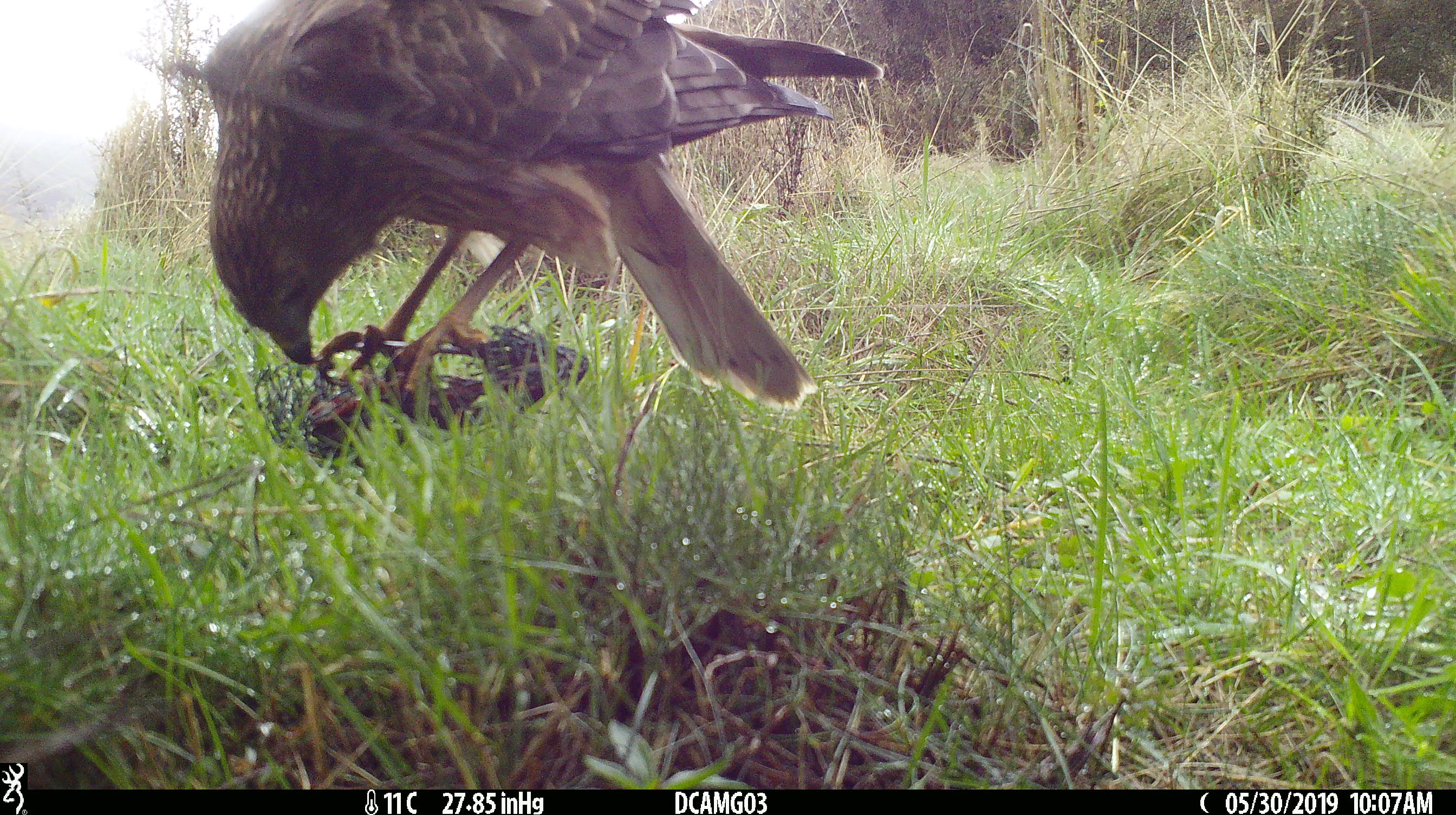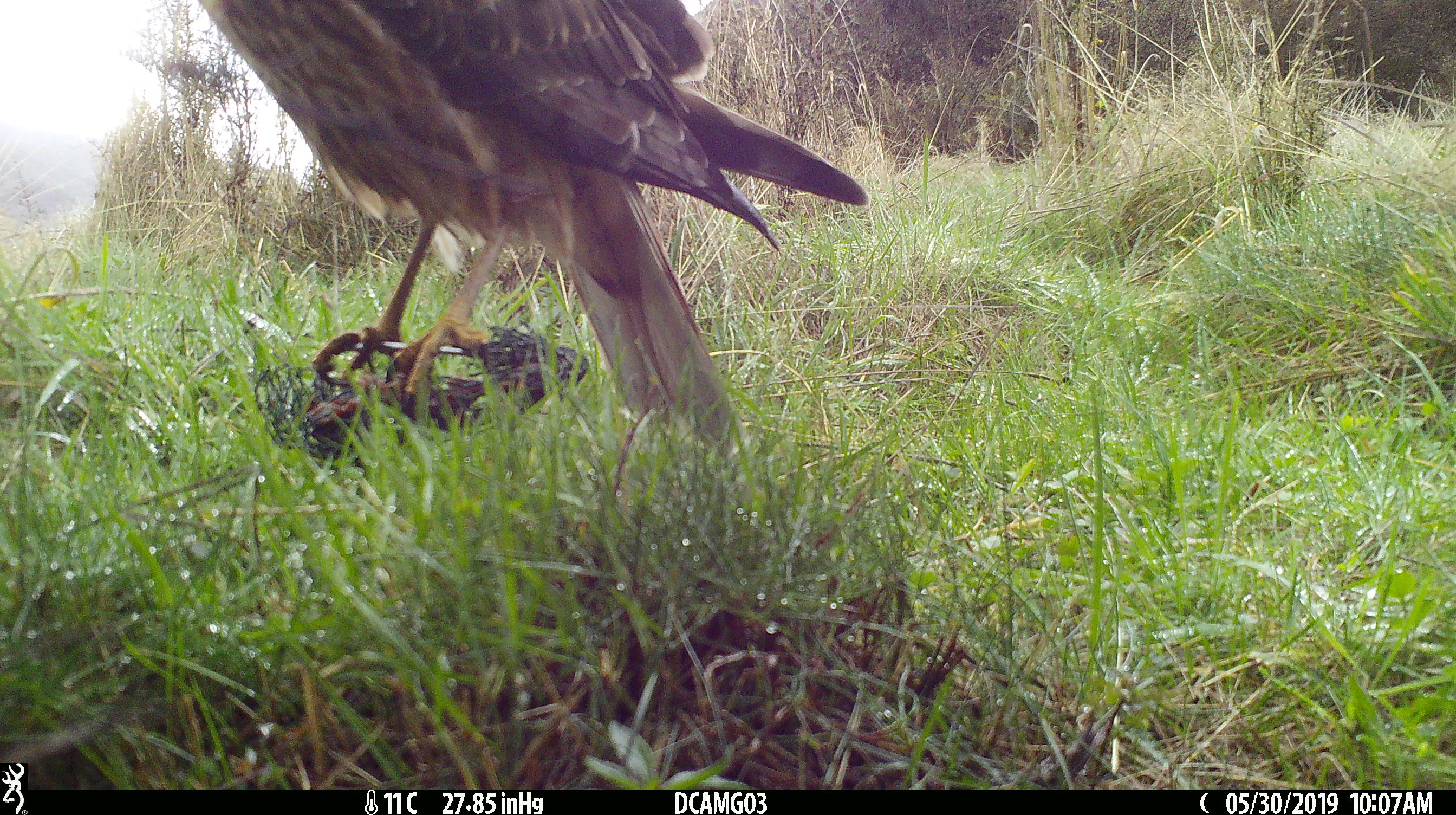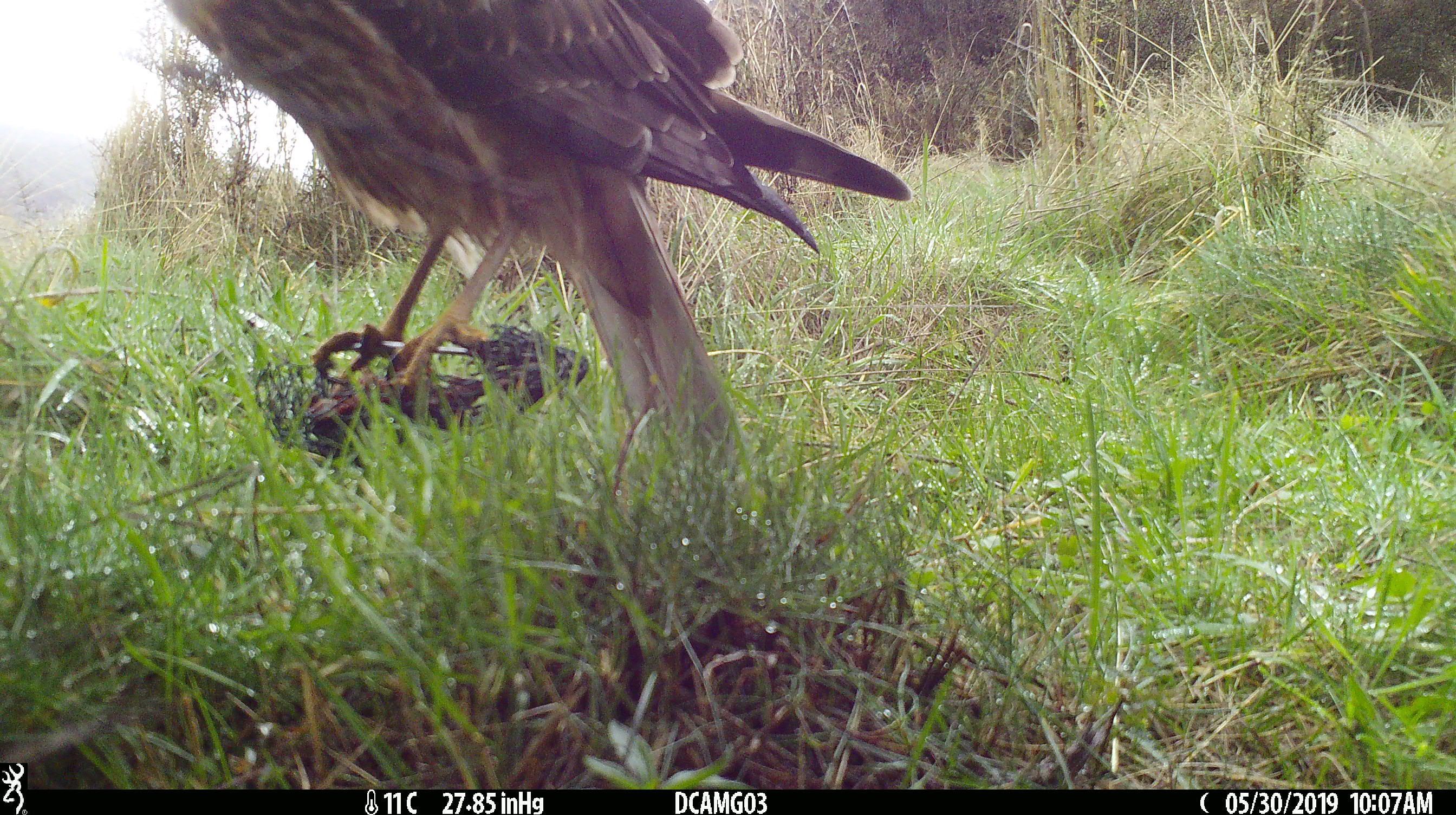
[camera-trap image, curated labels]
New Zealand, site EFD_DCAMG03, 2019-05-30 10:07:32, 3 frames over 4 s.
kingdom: Animalia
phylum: Chordata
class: Aves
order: Accipitriformes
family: Accipitridae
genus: Circus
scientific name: Circus approximans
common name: swamp harrier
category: harrier